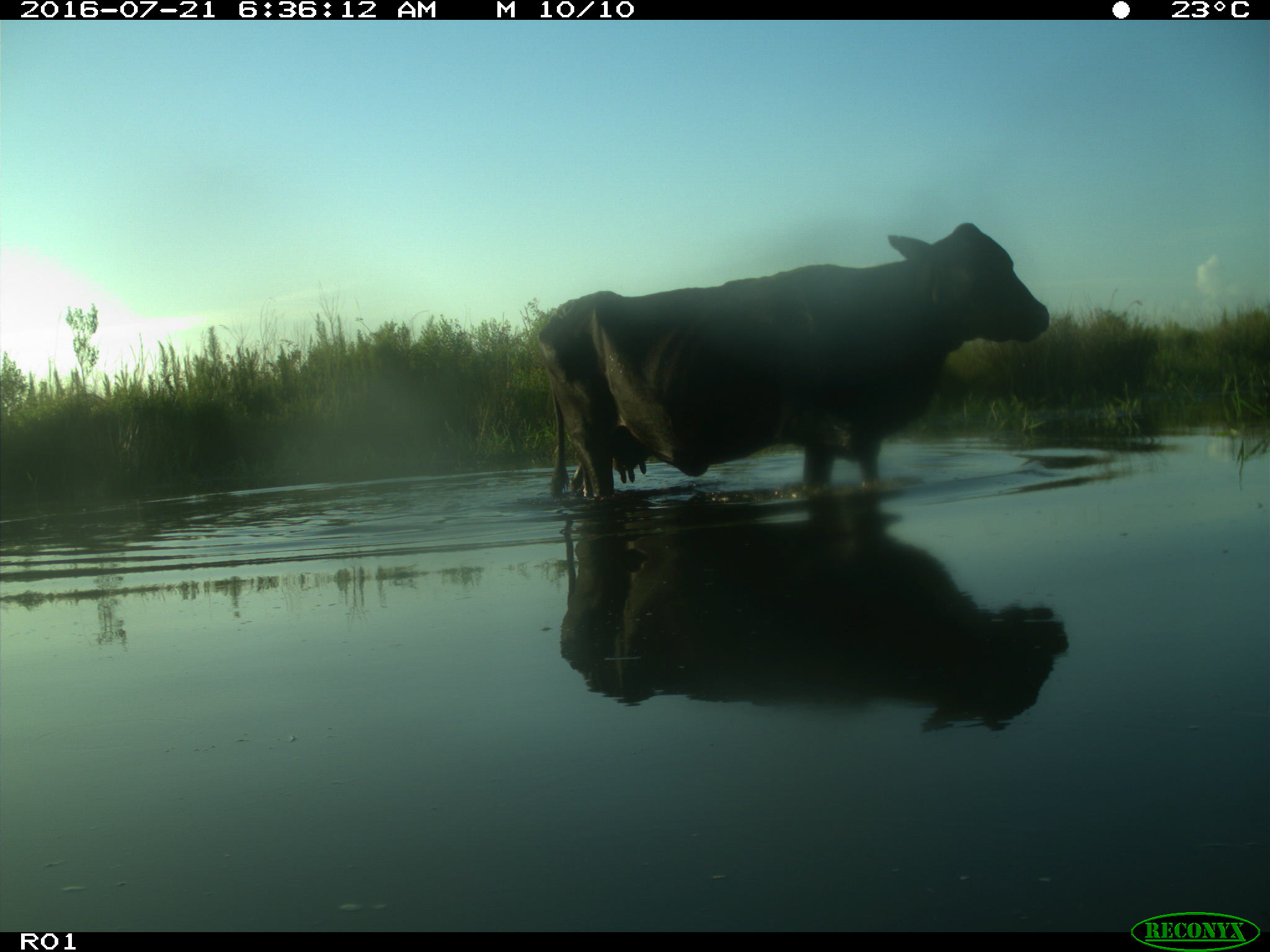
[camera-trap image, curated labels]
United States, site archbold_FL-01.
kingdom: Animalia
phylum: Chordata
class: Mammalia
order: Artiodactyla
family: Bovidae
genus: Bos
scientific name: Bos taurus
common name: domestic cow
Bos taurus (domestic cow).